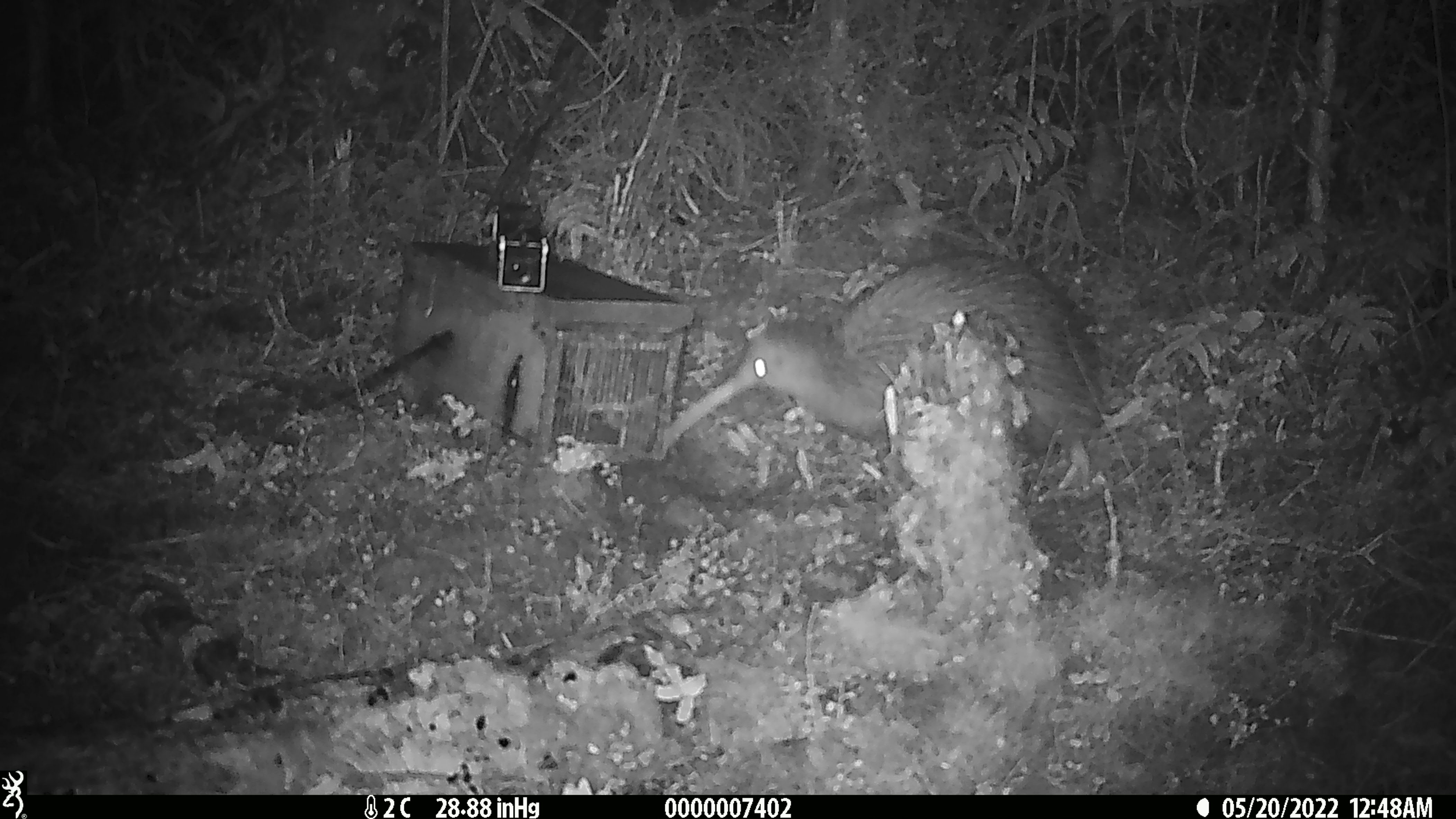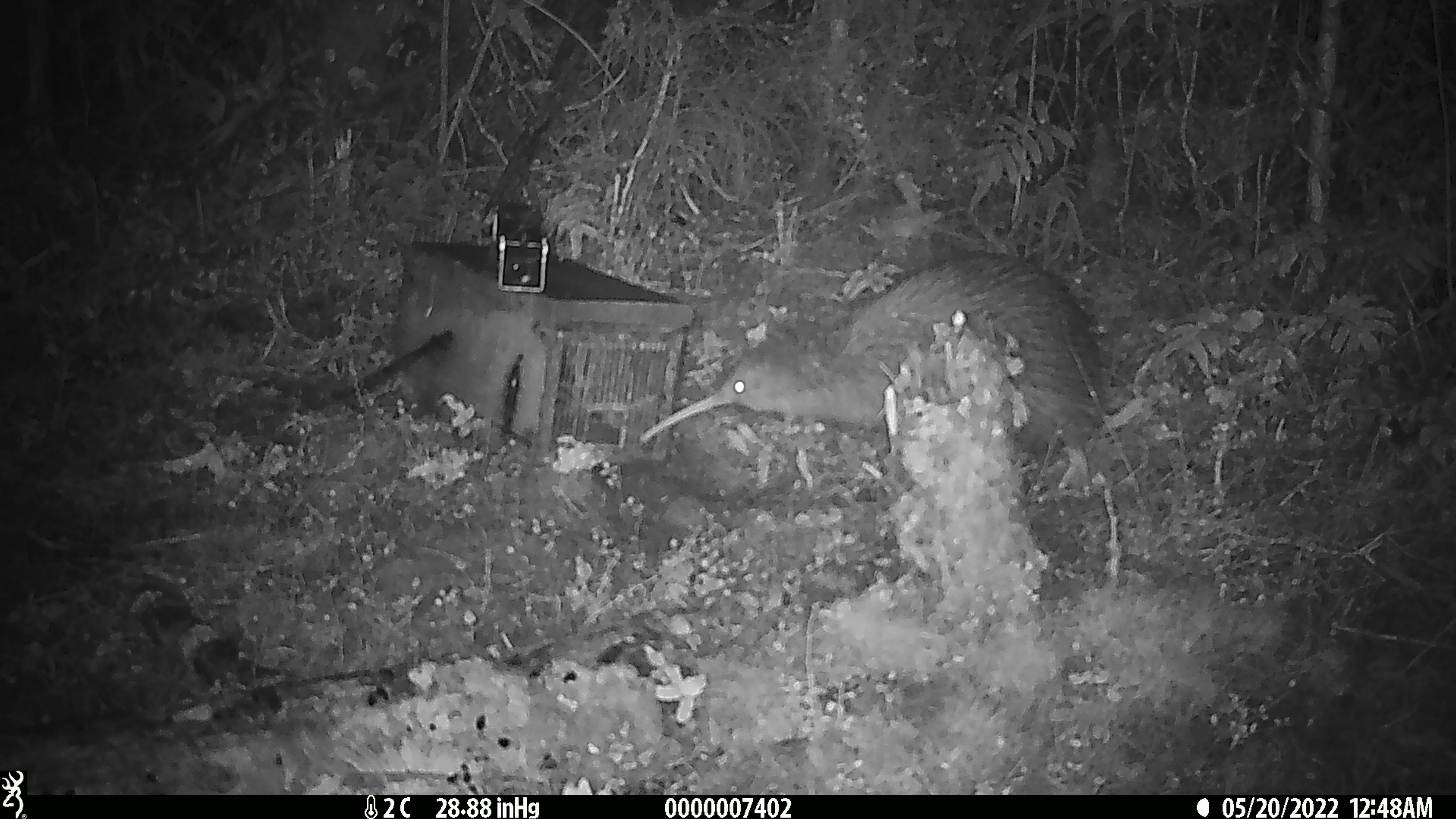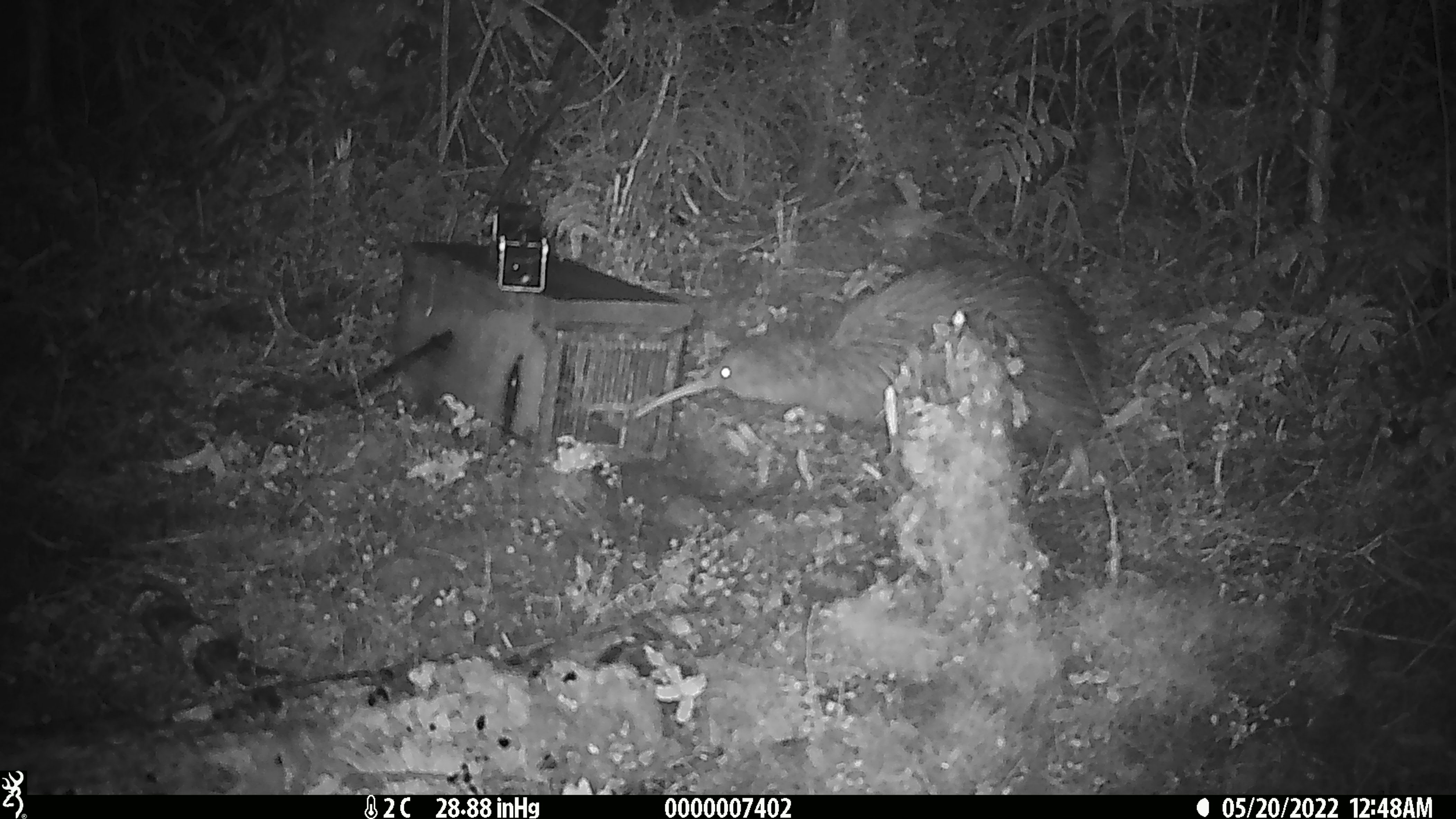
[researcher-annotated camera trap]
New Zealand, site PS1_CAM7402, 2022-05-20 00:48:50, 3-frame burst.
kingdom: Animalia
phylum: Chordata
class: Aves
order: Apterygiformes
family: Apterygidae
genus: Apteryx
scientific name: Apteryx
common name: kiwi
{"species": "kiwi (Apteryx)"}